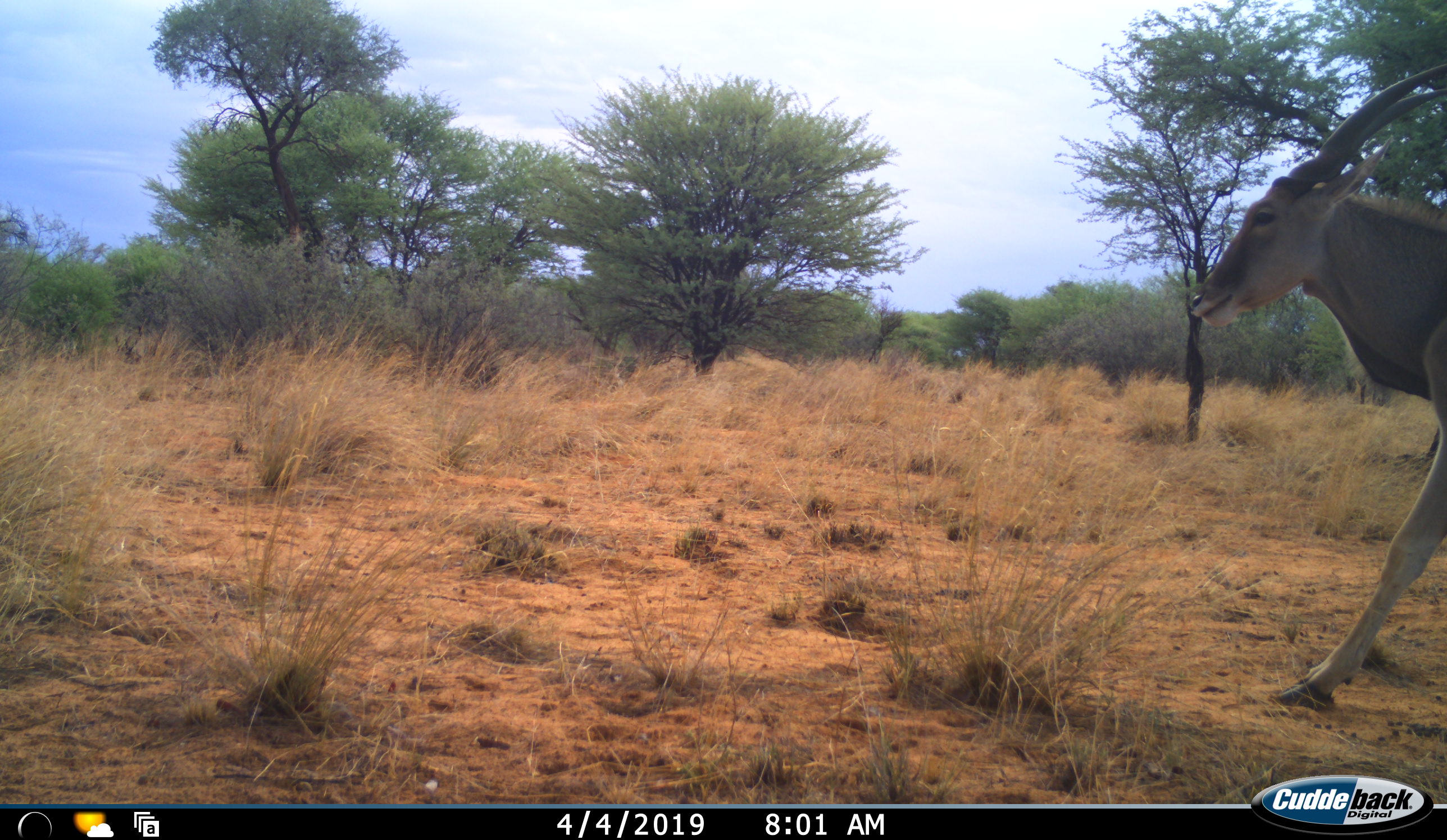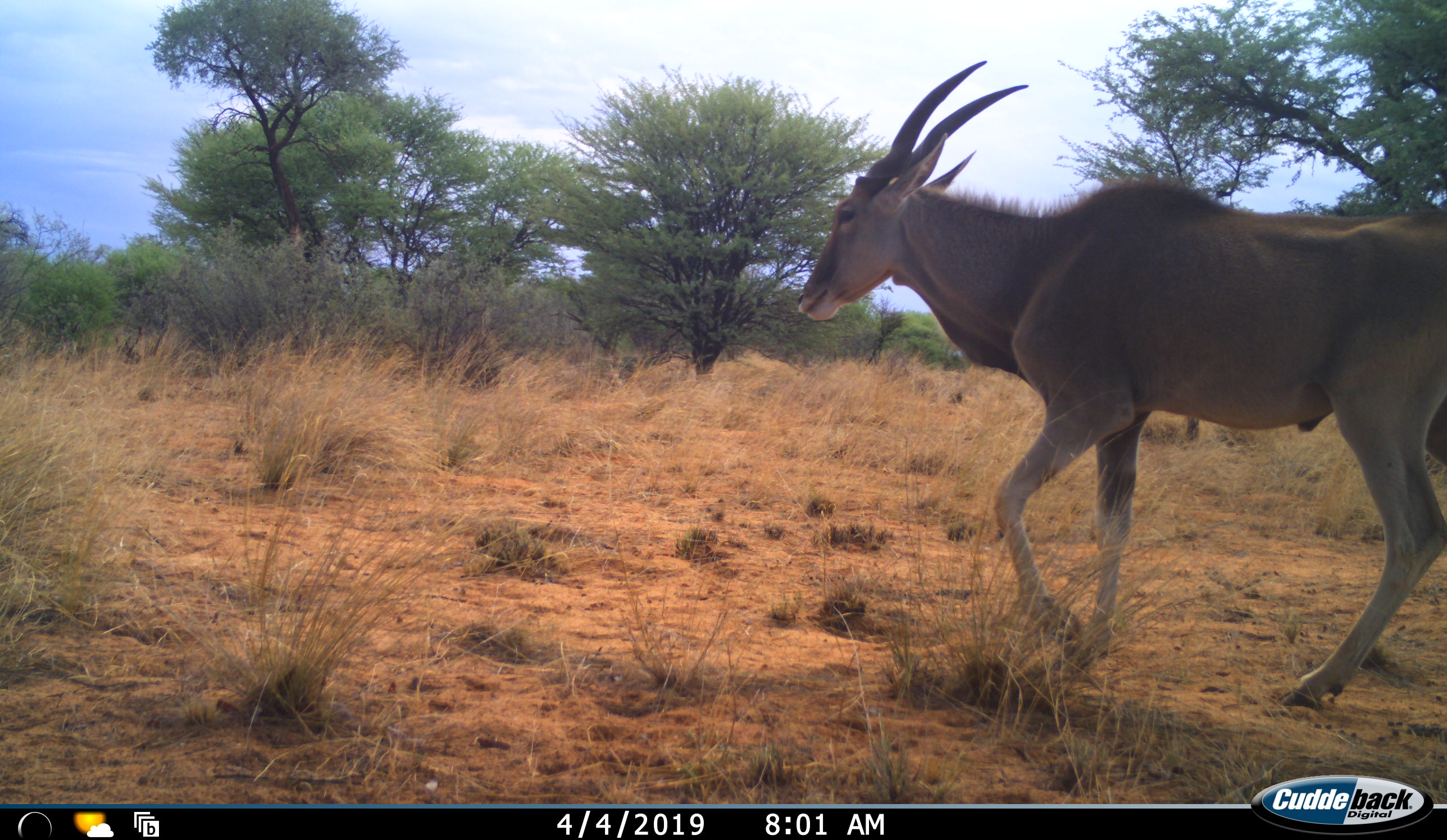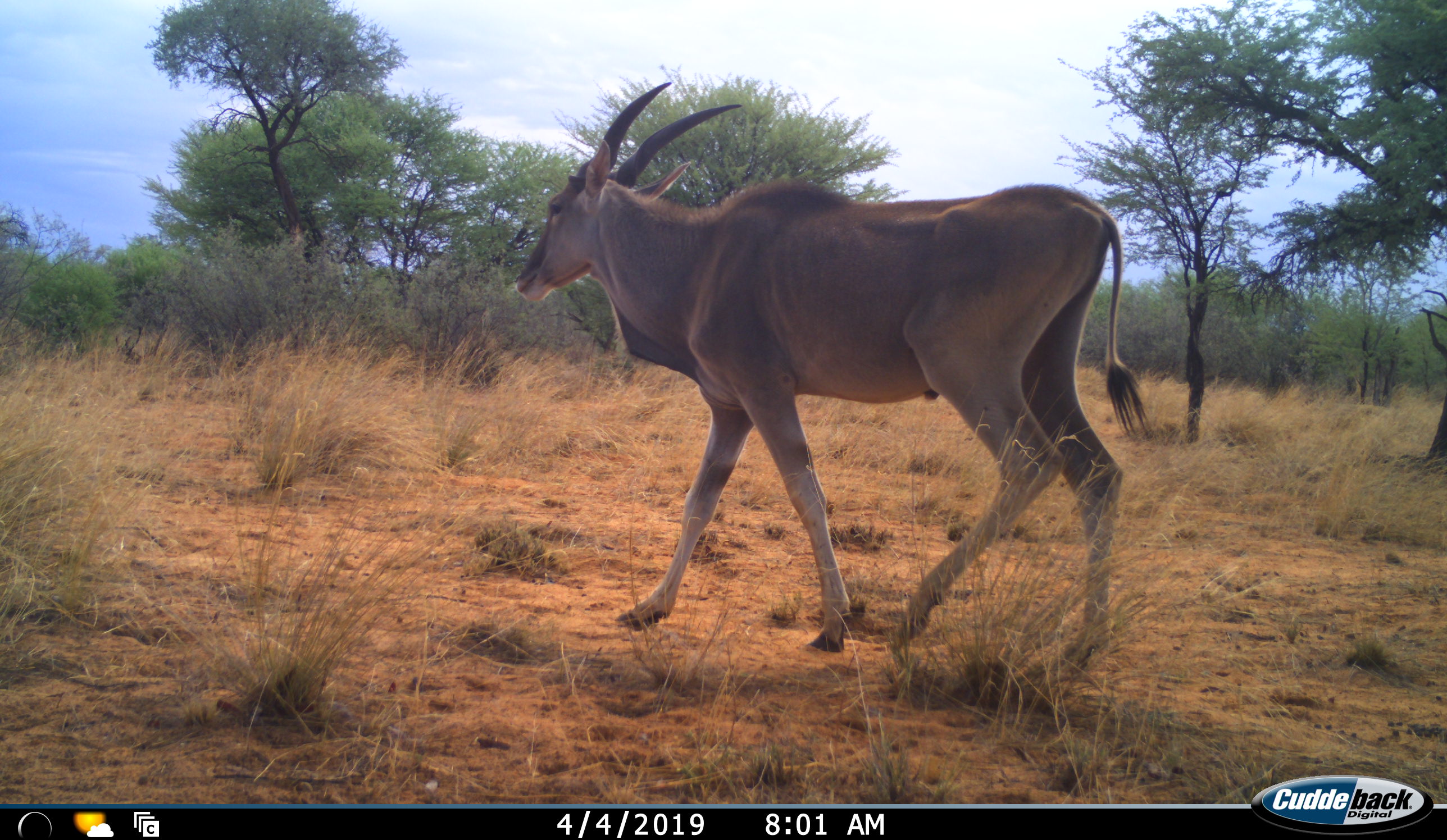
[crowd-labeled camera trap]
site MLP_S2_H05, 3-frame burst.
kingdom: Animalia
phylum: Chordata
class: Mammalia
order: Artiodactyla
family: Bovidae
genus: Tragelaphus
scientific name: Tragelaphus oryx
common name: eland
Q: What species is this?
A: Eland (Tragelaphus oryx).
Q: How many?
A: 1.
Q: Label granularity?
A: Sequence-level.